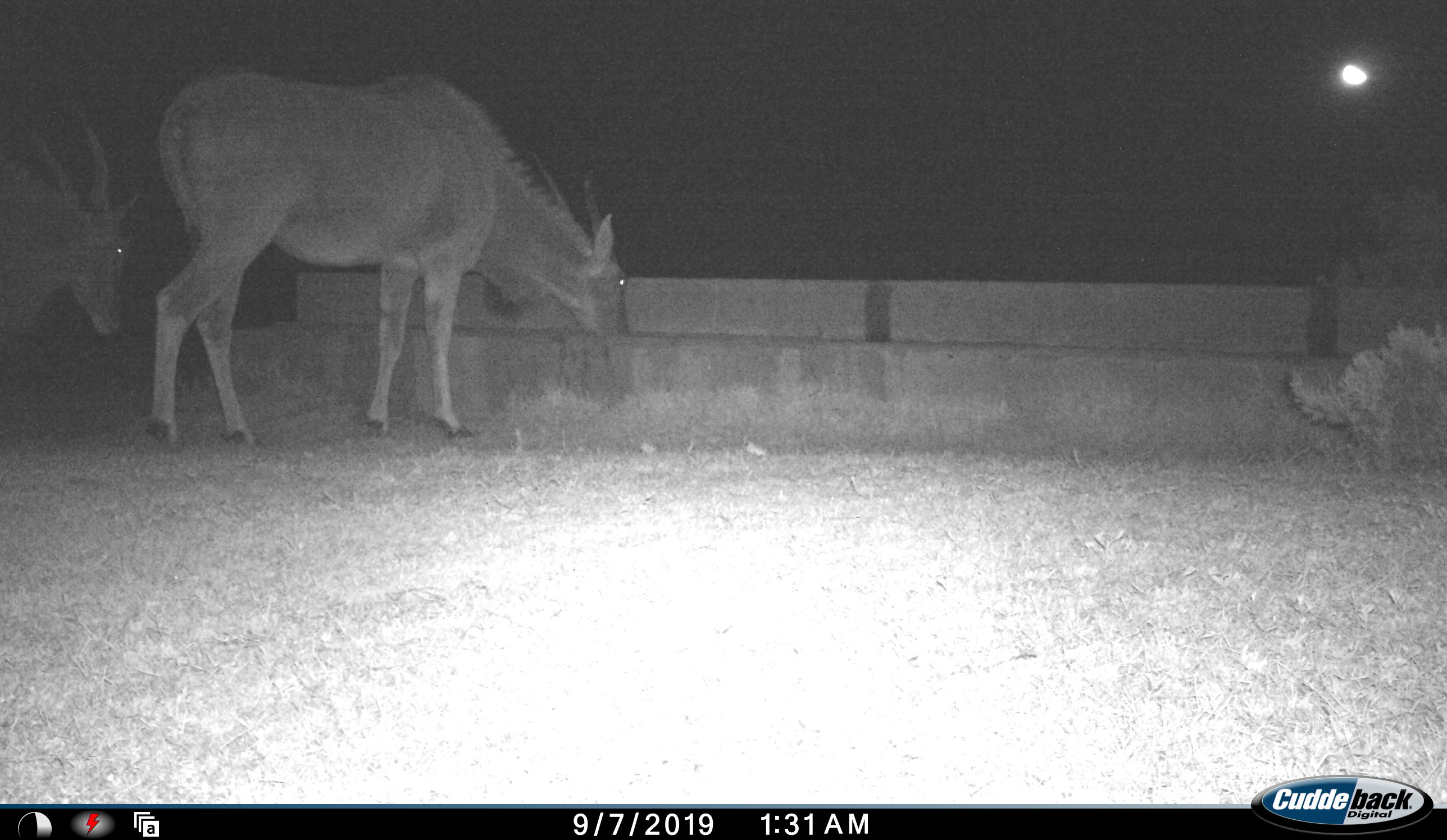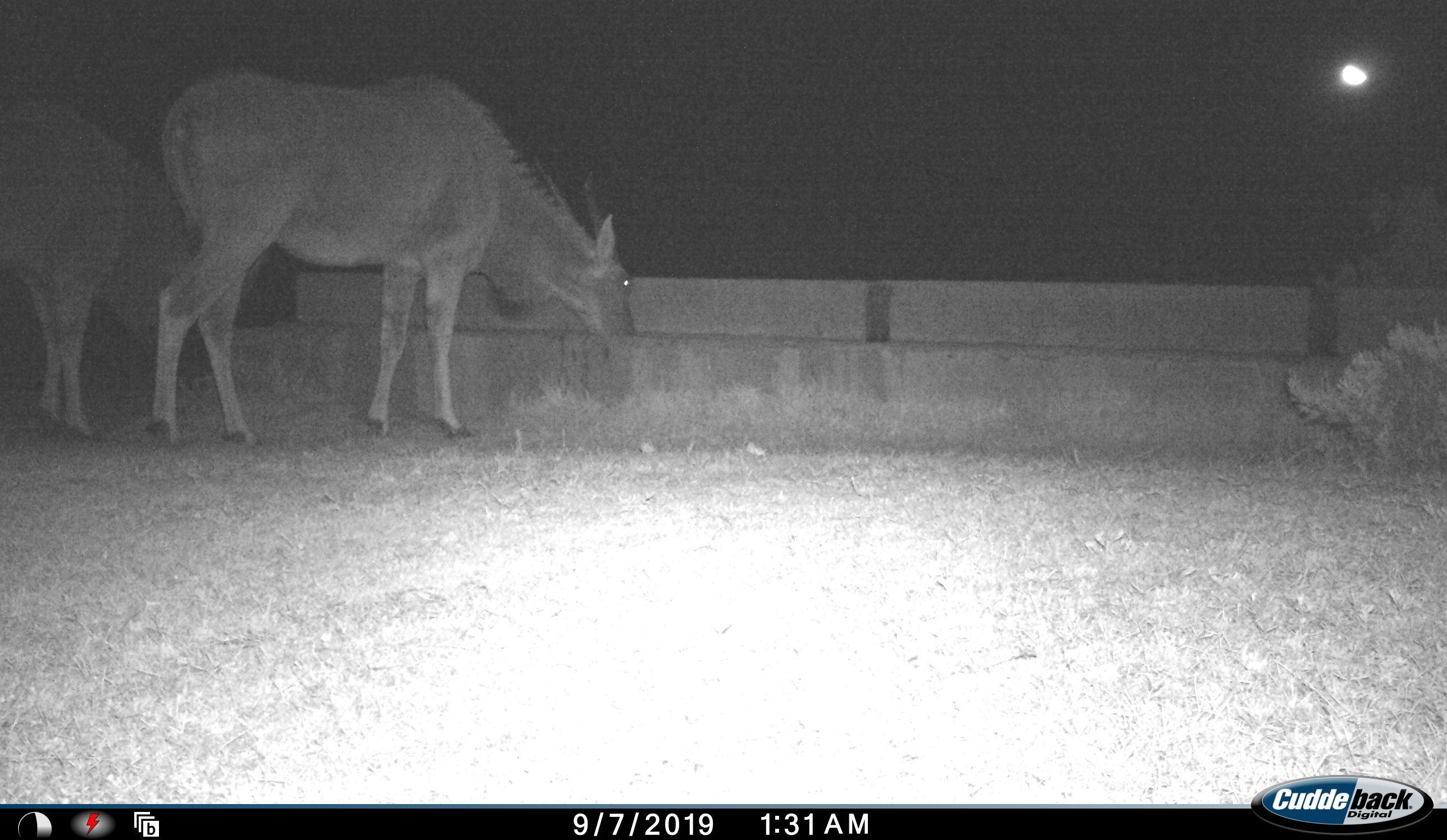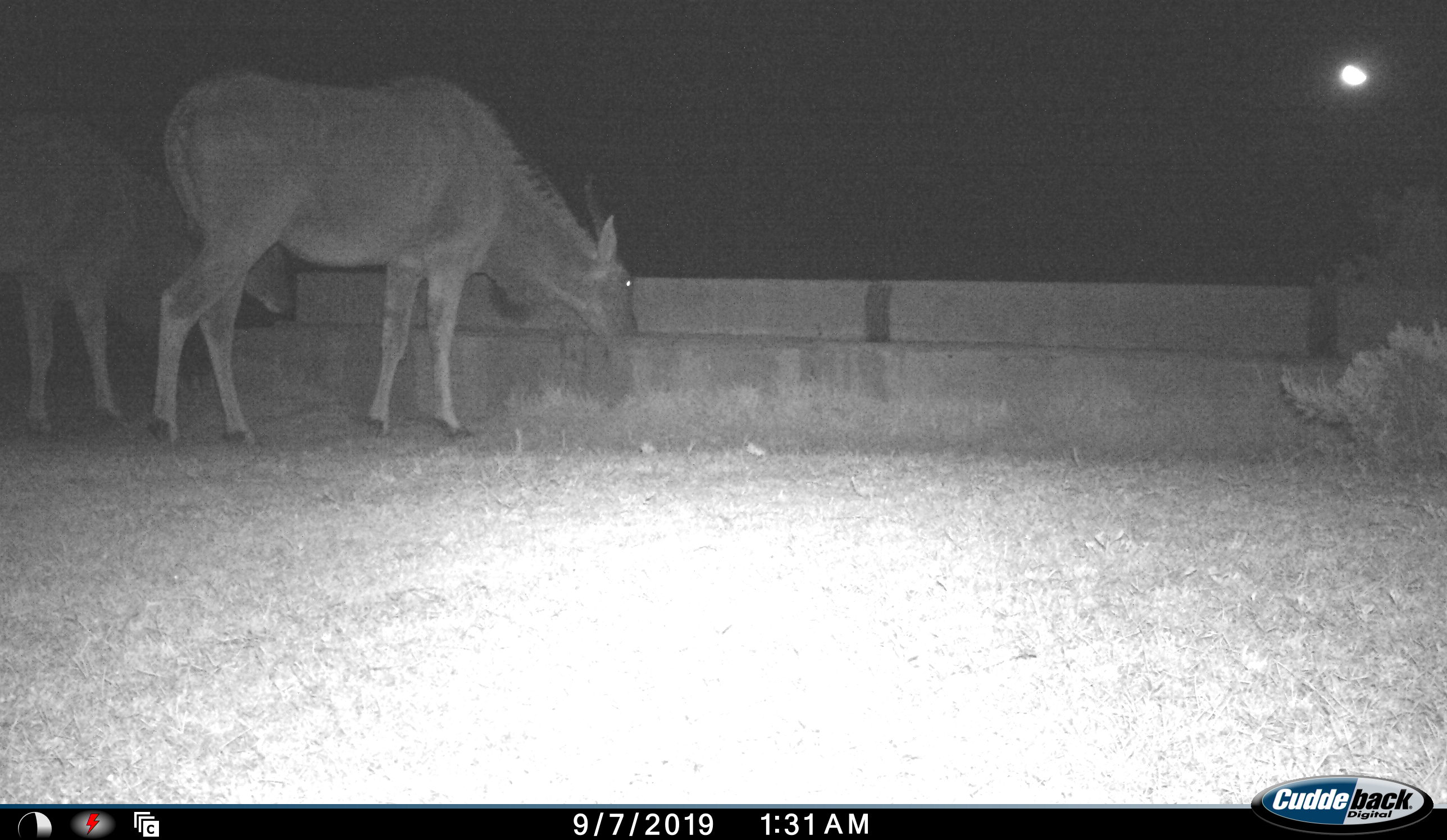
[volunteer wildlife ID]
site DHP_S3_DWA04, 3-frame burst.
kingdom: Animalia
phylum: Chordata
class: Mammalia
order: Artiodactyla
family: Bovidae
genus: Tragelaphus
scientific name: Tragelaphus oryx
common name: eland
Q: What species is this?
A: Eland (Tragelaphus oryx).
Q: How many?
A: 2.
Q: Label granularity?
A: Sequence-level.